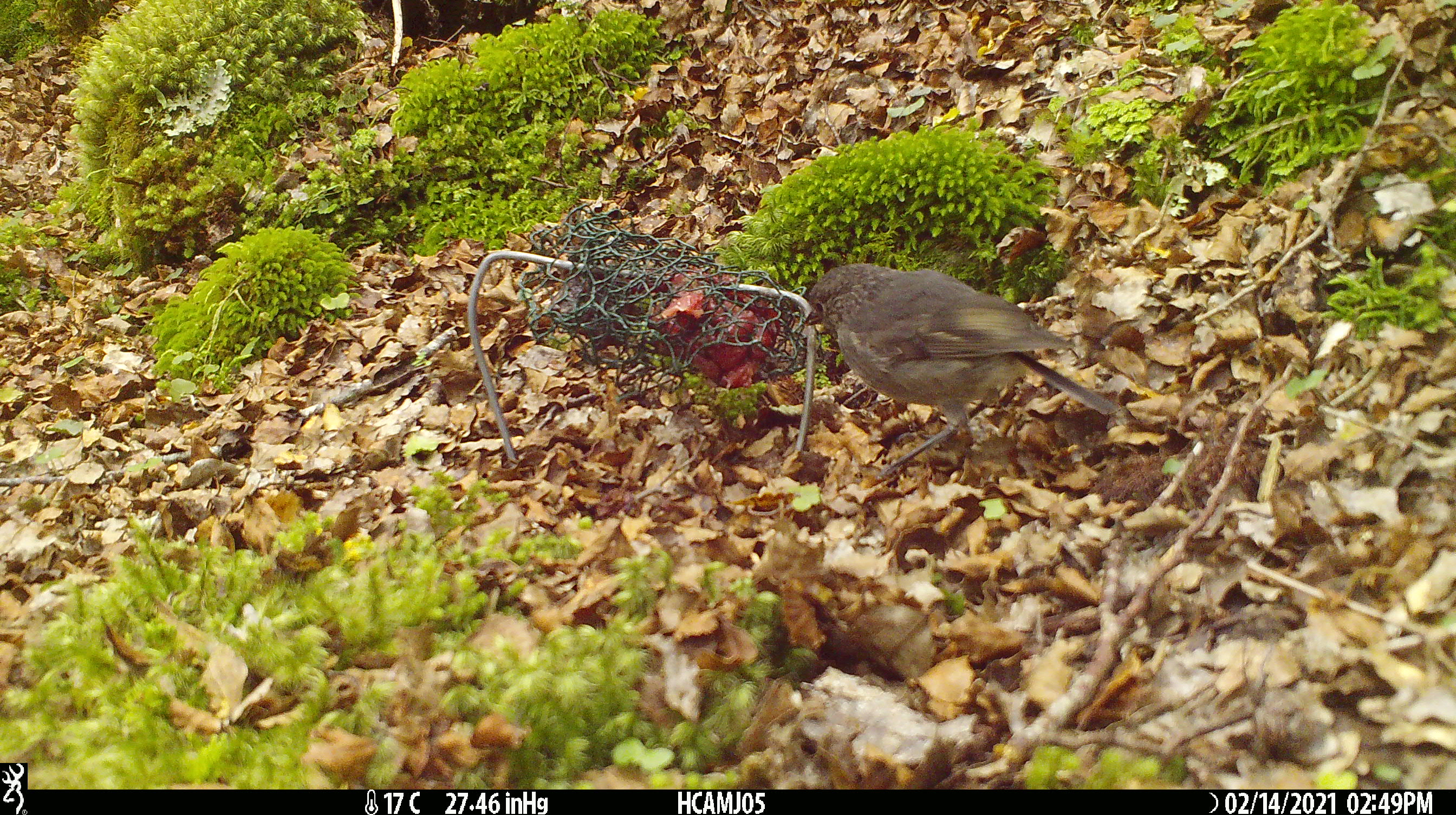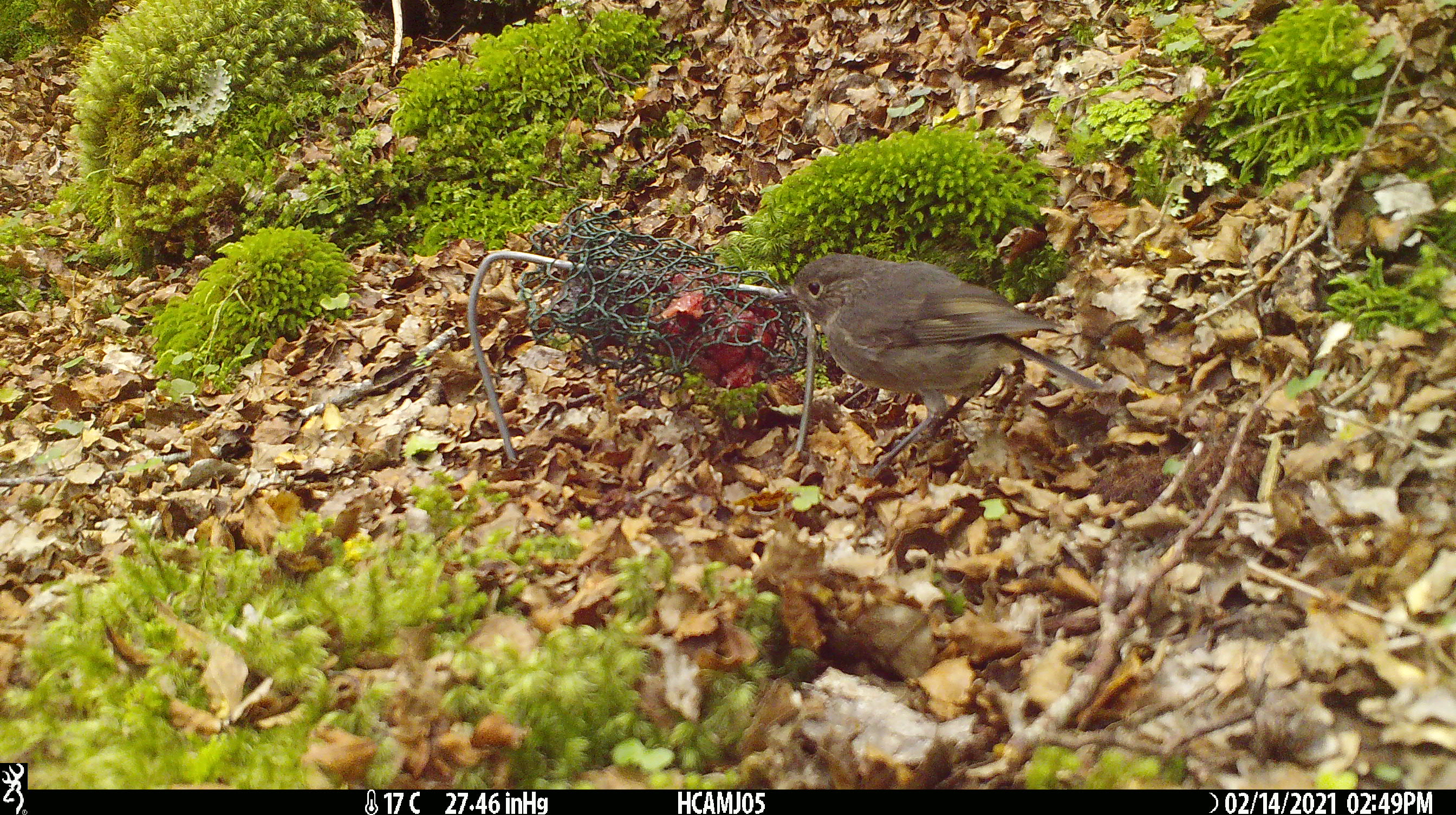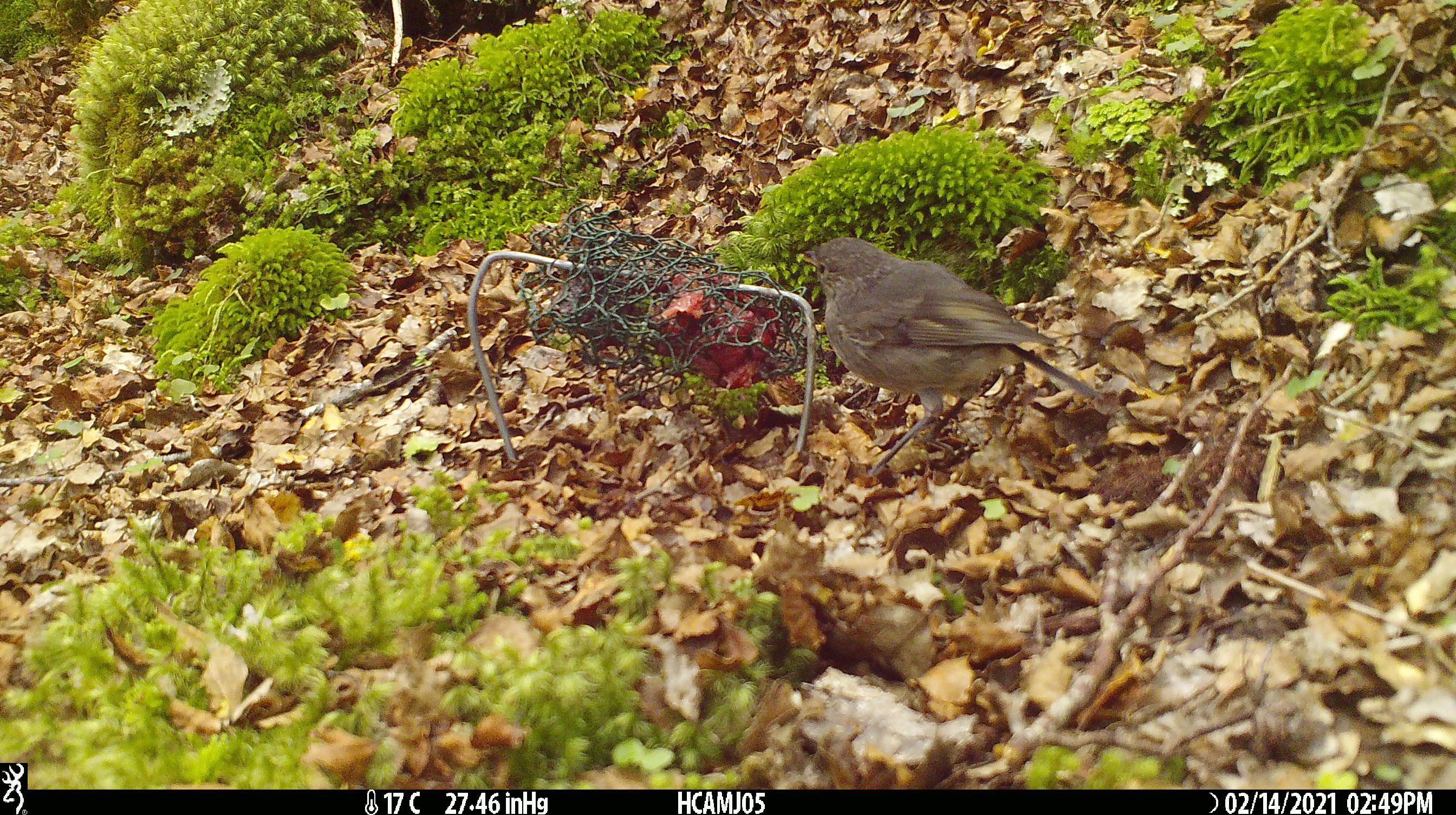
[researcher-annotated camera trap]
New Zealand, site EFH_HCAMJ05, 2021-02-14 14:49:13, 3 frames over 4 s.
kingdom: Animalia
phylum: Chordata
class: Aves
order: Passeriformes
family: Petroicidae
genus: Petroica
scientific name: Petroica australis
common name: new zealand robin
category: robin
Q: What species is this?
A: Robin (new zealand robin) (Petroica australis).